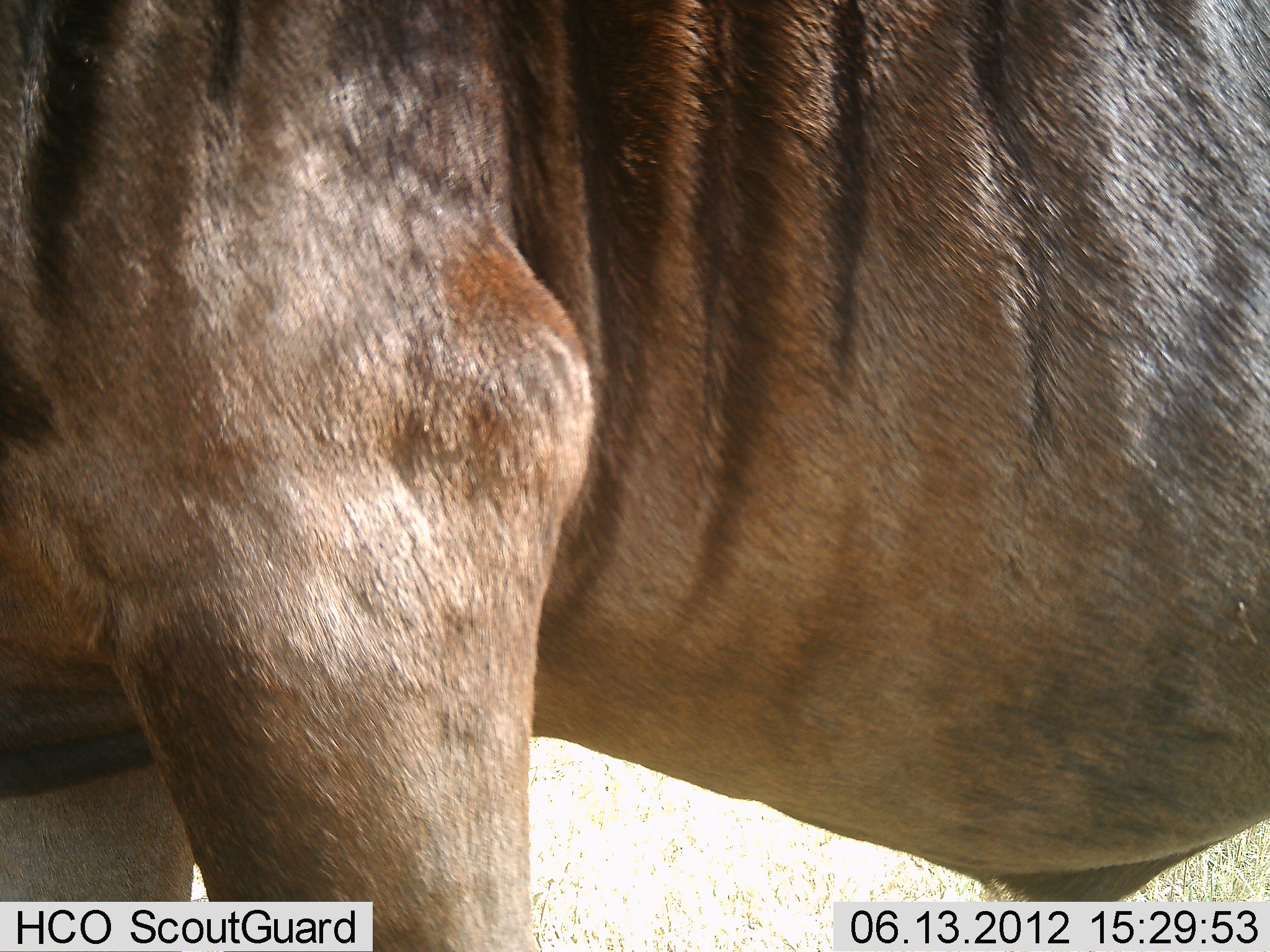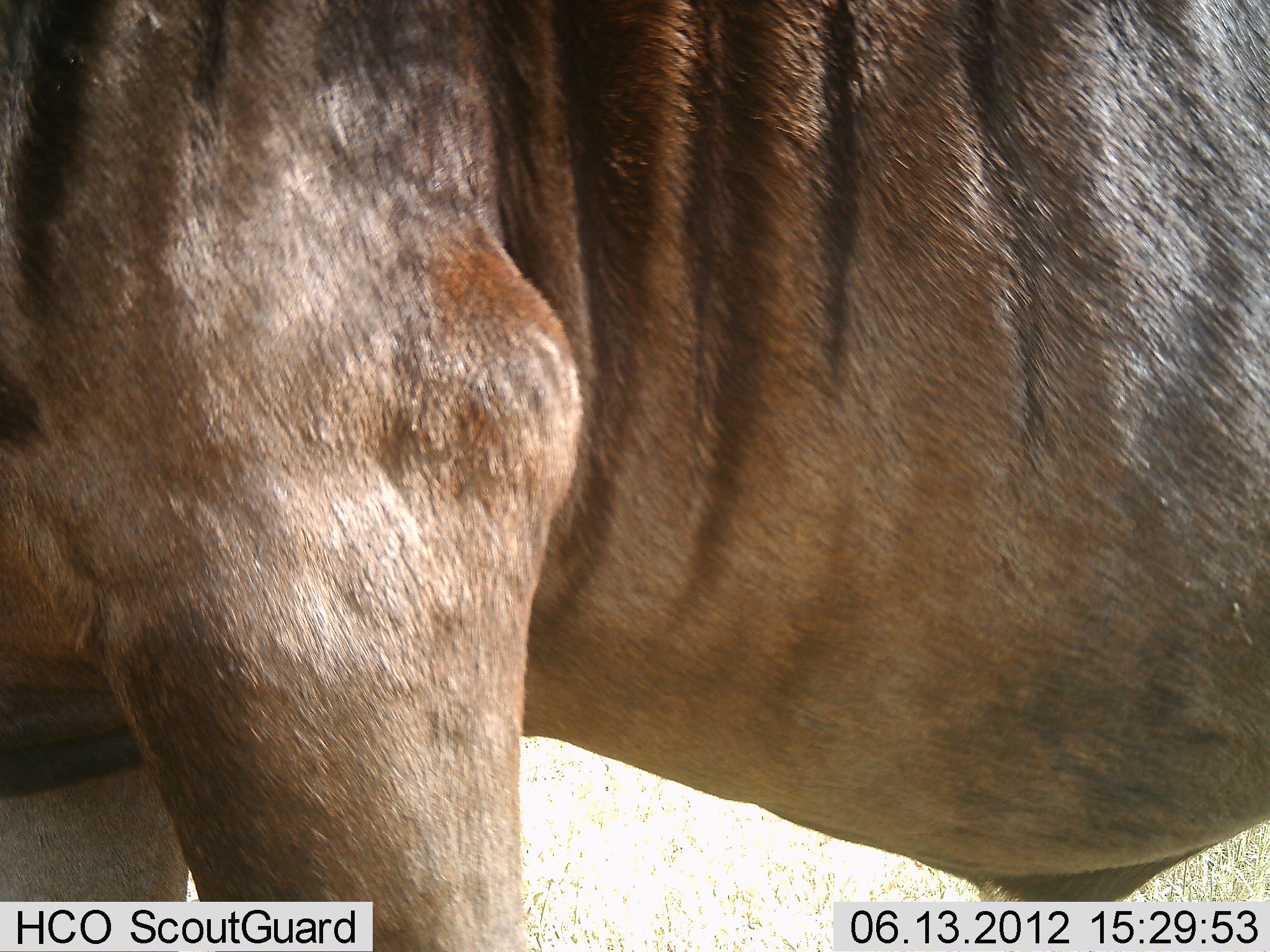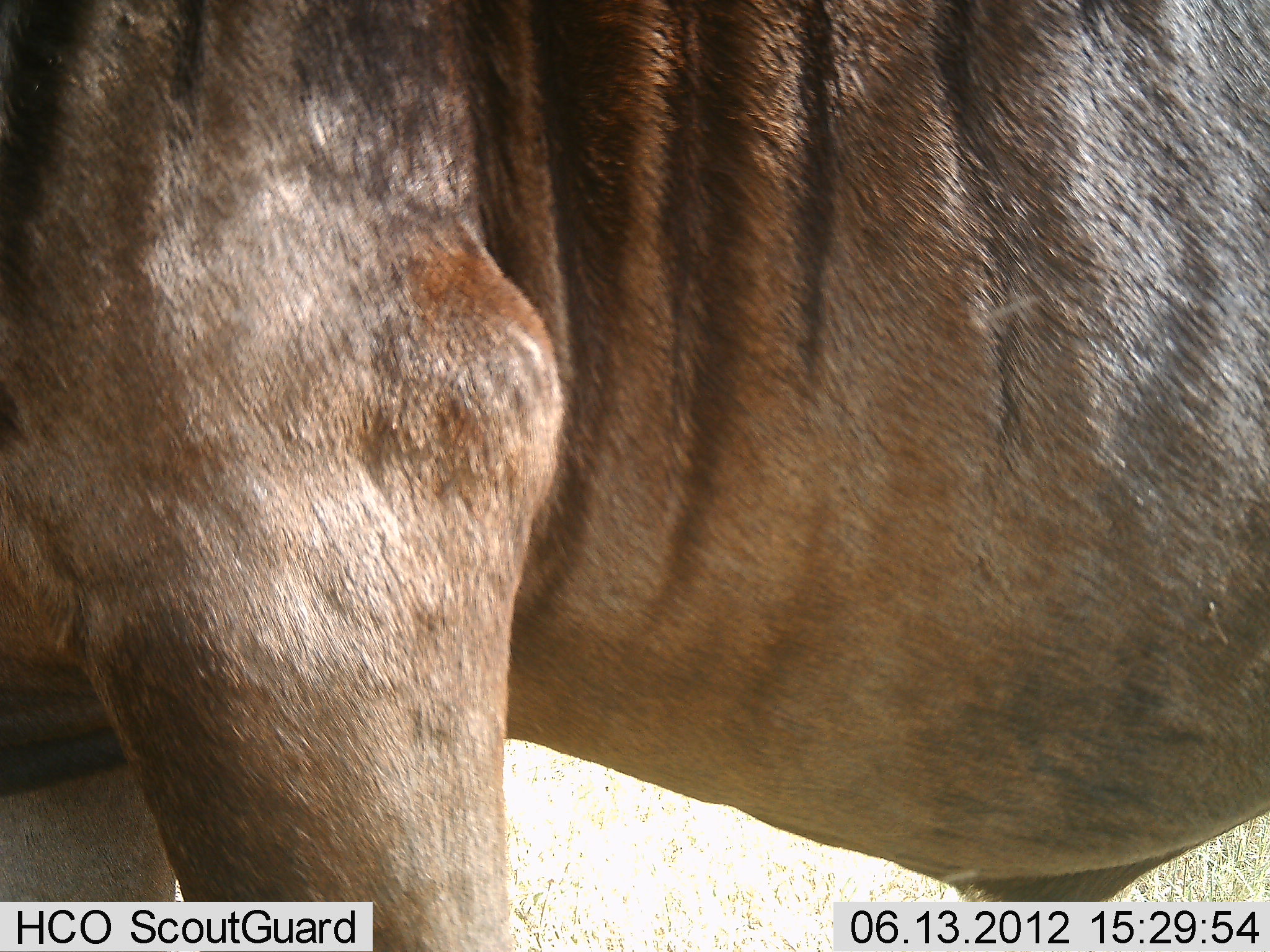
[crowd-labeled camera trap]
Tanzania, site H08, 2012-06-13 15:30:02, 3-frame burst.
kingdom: Animalia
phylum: Chordata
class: Mammalia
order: Artiodactyla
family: Bovidae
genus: Connochaetes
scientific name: Connochaetes taurinus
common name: blue wildebeest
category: wildebeest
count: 1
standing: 100%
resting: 0%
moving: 0%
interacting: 0%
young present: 0%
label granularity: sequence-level